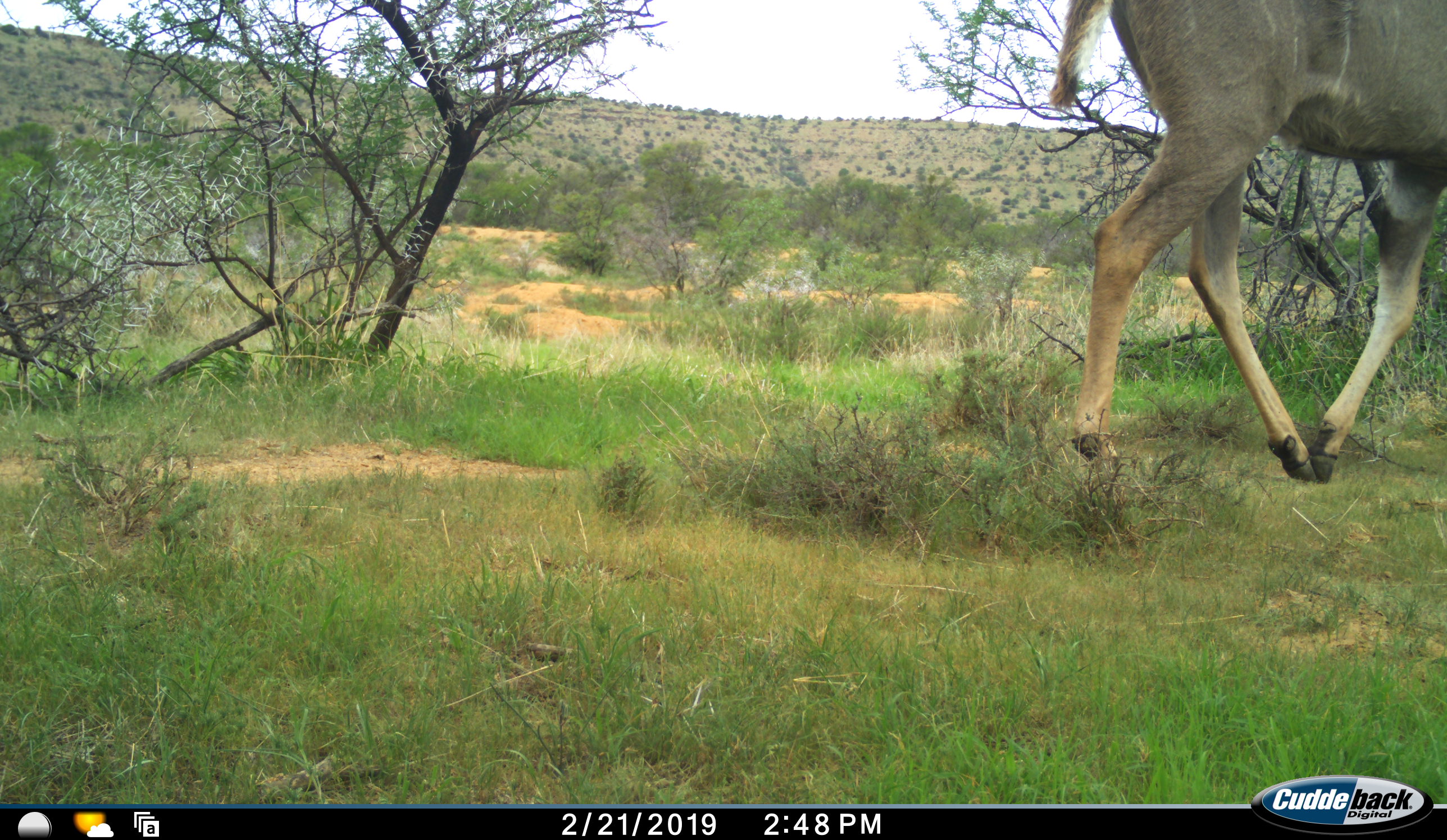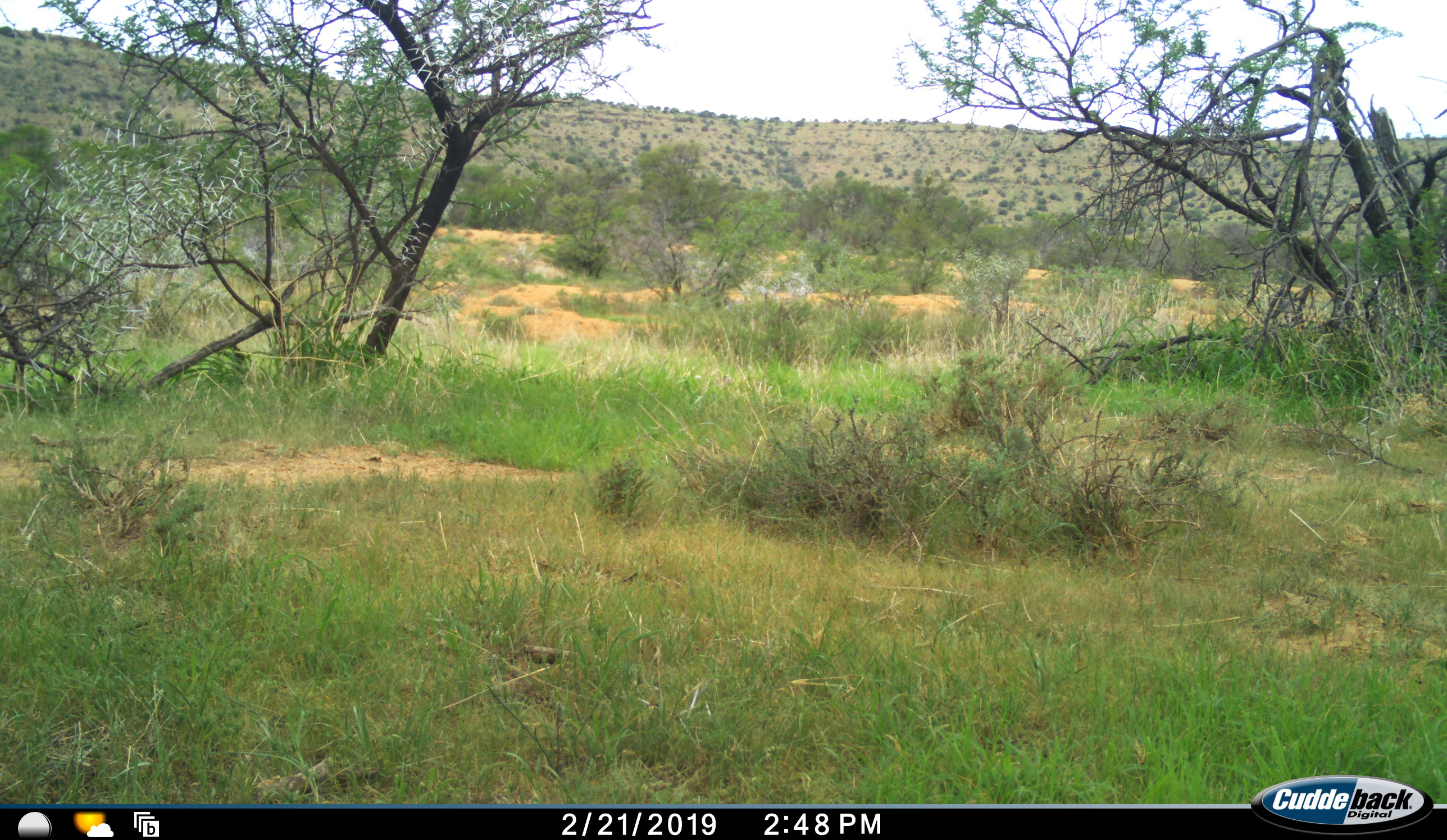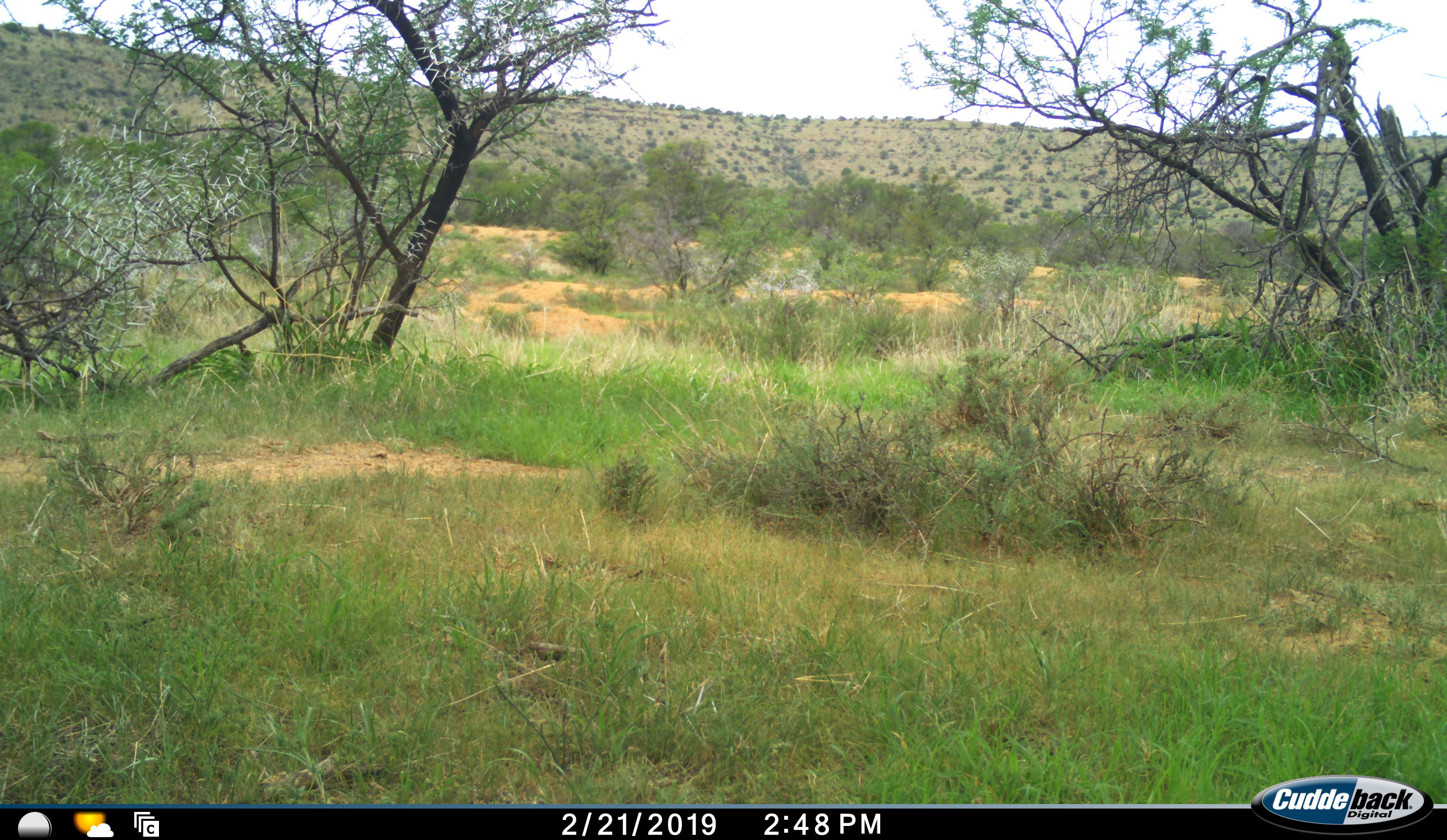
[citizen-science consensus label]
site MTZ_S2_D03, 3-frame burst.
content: unidentified animal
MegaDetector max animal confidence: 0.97